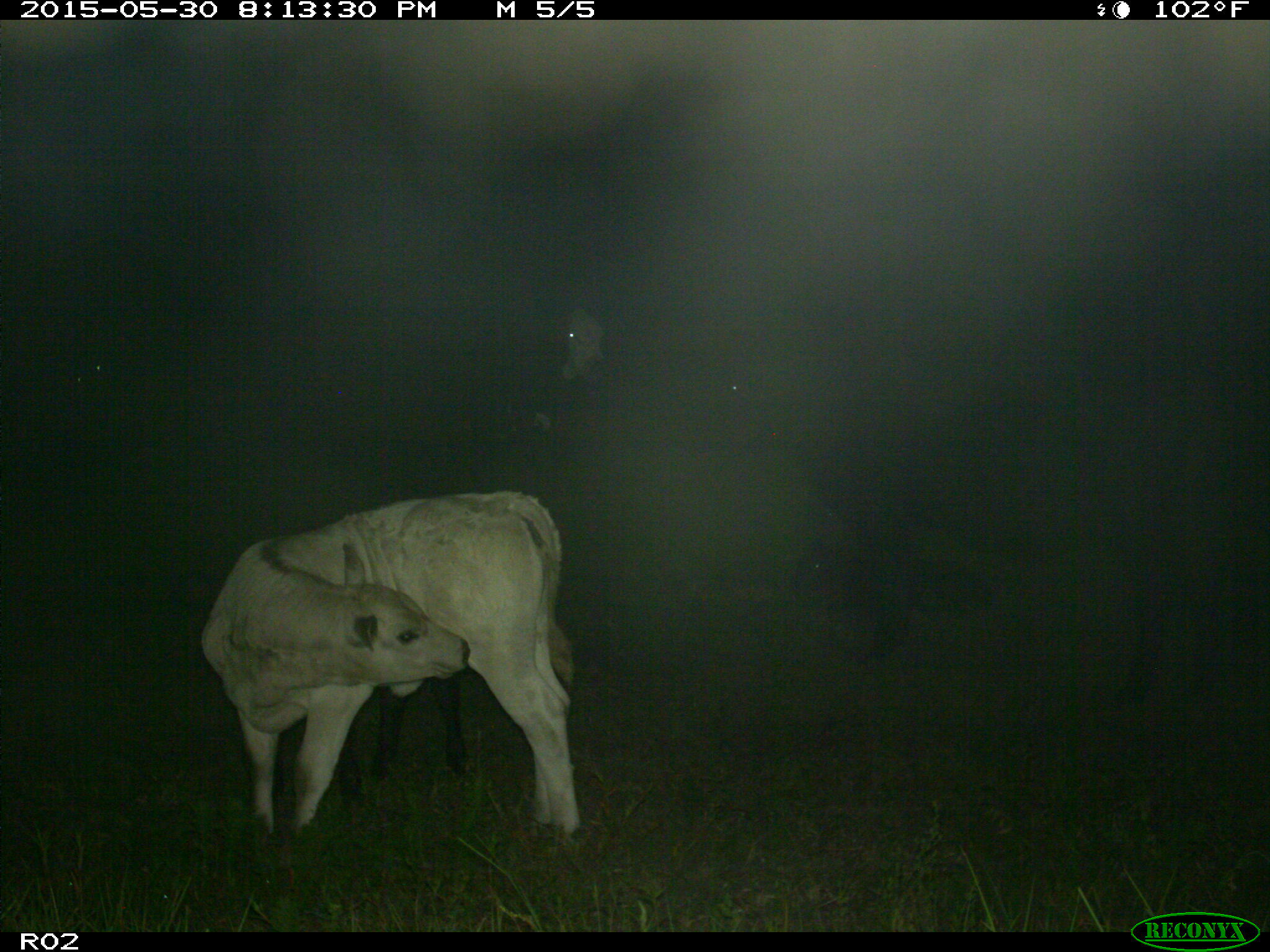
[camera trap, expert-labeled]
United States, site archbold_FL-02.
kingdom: Animalia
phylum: Chordata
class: Mammalia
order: Artiodactyla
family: Bovidae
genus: Bos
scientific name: Bos taurus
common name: domestic cow